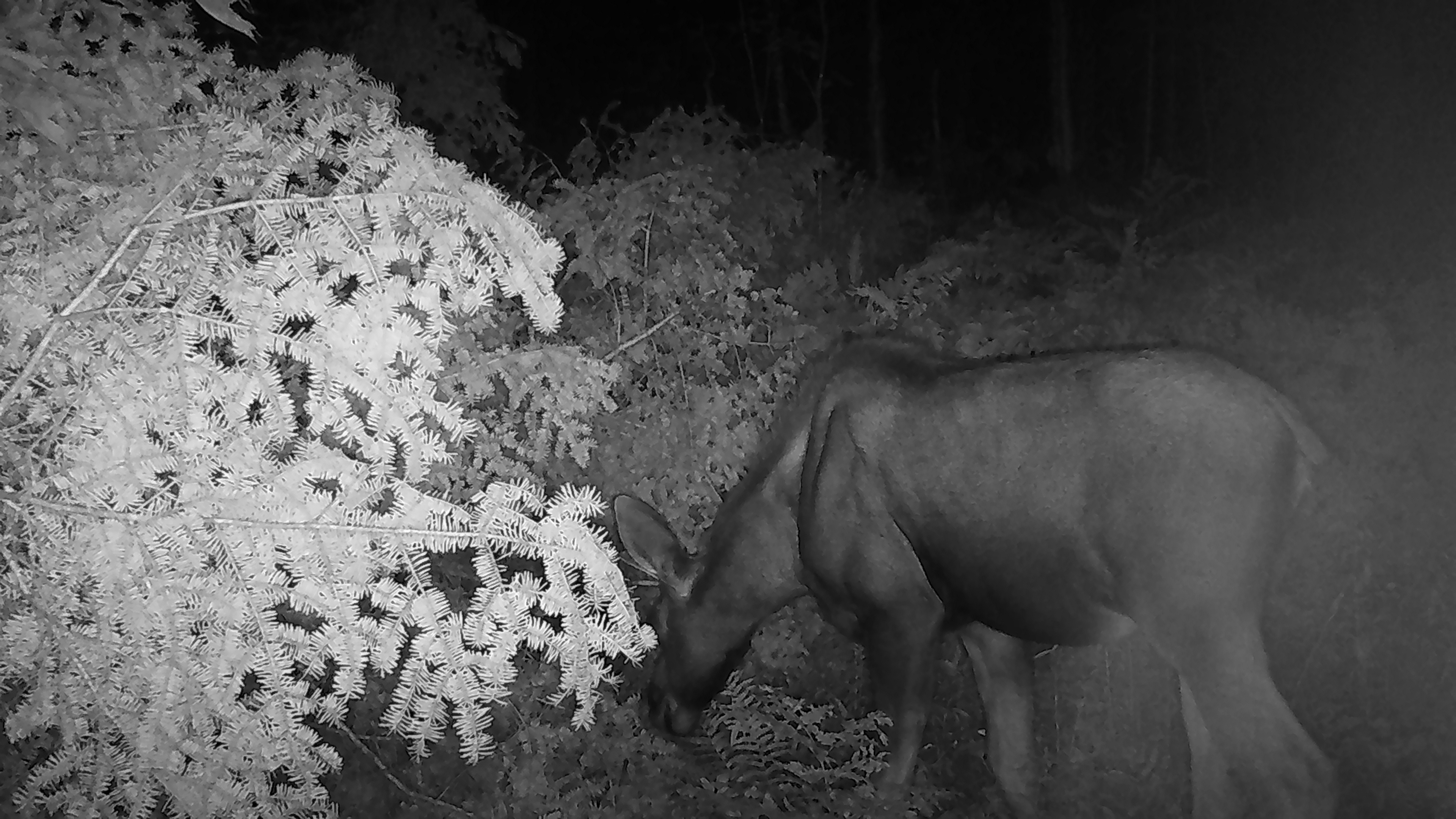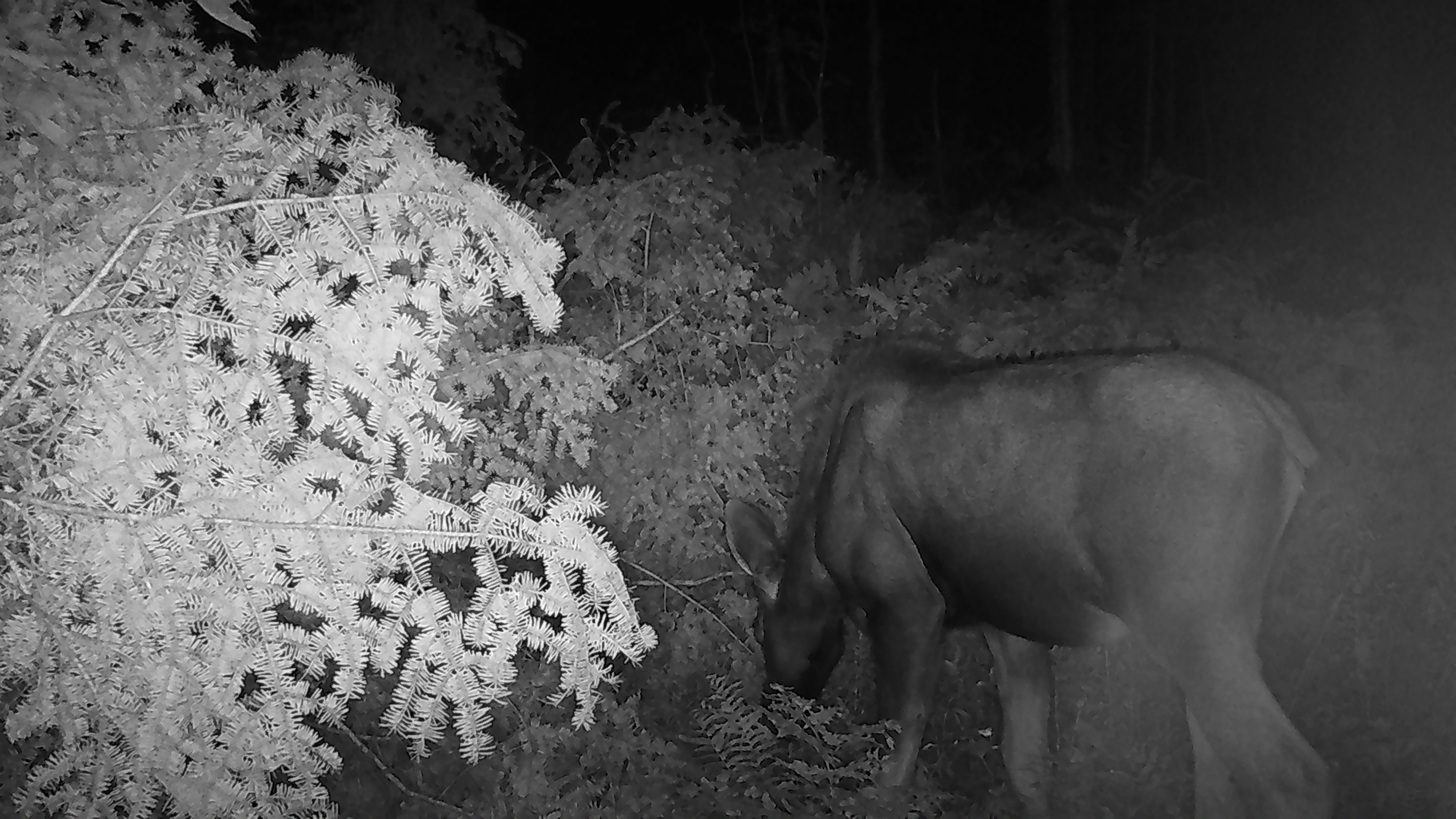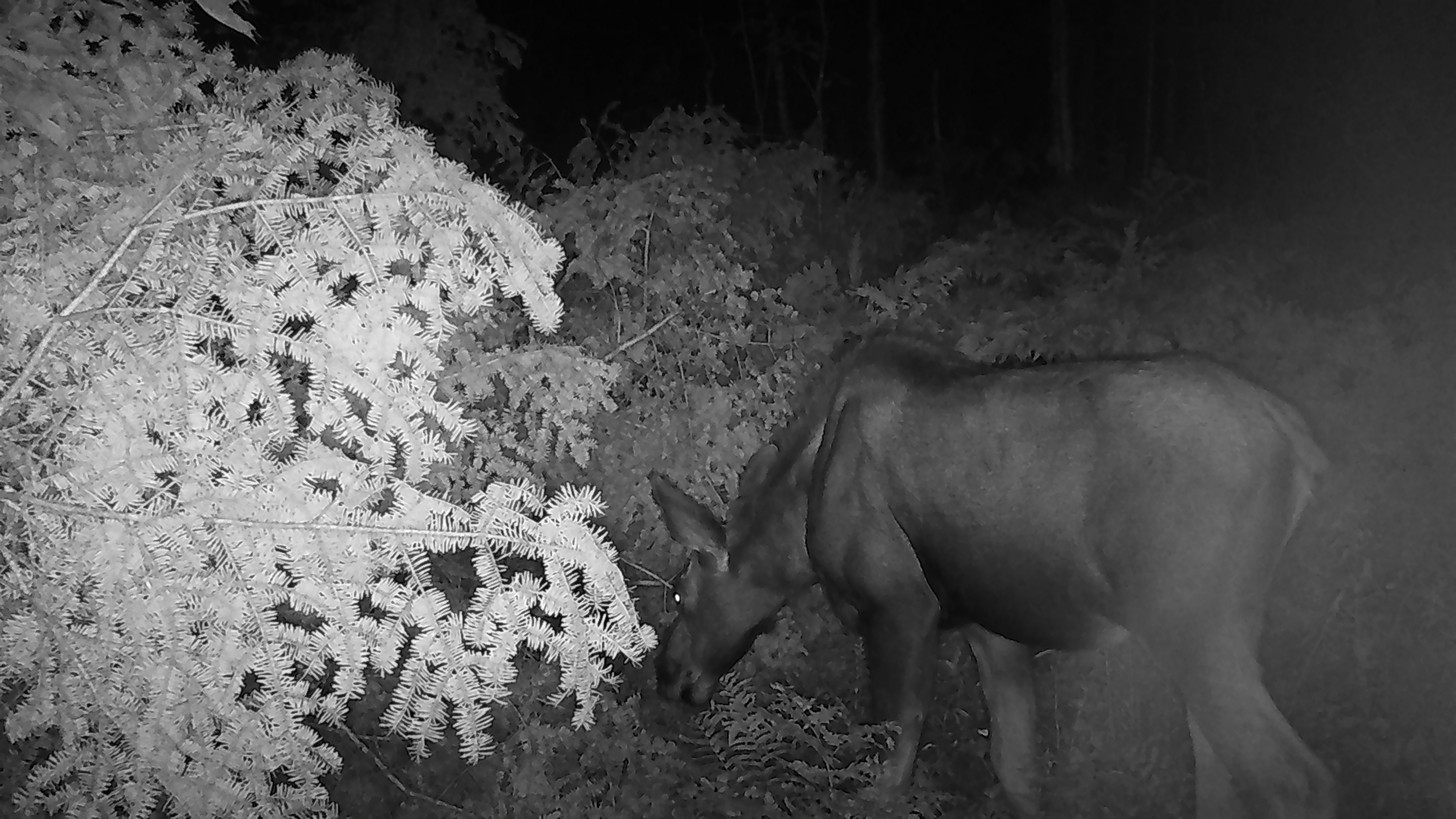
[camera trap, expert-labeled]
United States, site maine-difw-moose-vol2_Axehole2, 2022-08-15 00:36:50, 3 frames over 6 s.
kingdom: Animalia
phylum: Chordata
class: Mammalia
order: Artiodactyla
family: Cervidae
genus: Alces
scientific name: Alces alces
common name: moose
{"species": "moose (Alces alces)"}